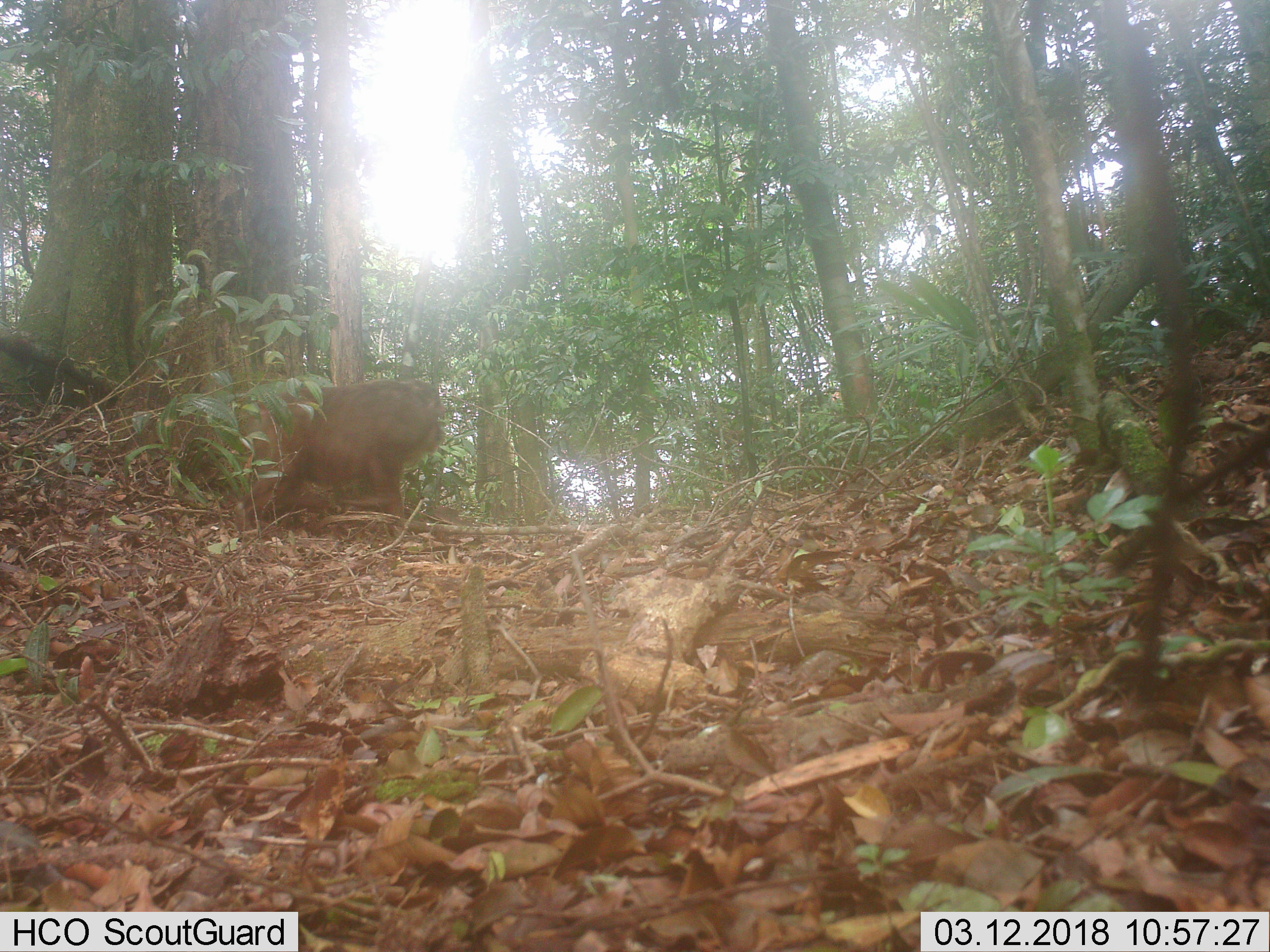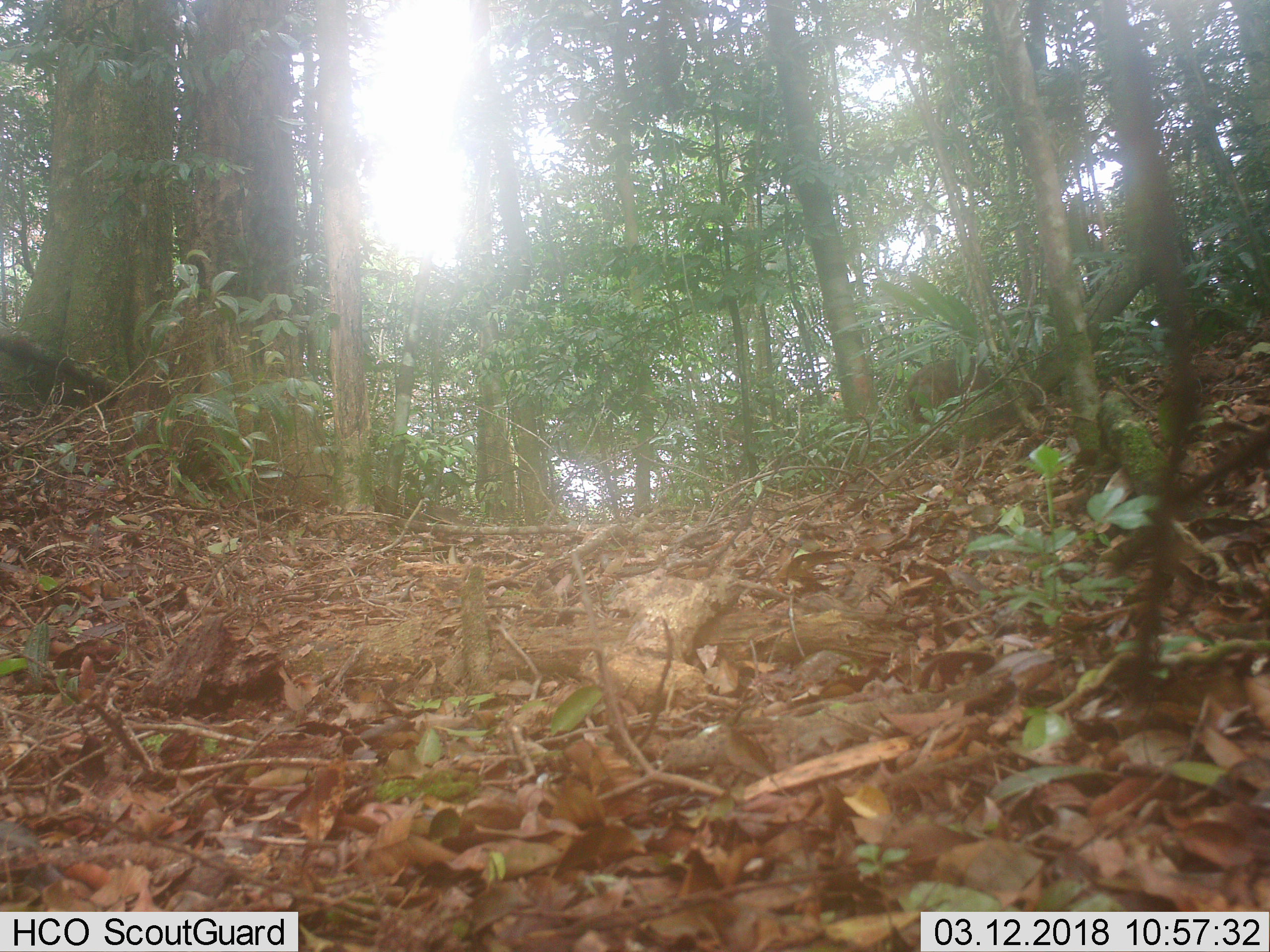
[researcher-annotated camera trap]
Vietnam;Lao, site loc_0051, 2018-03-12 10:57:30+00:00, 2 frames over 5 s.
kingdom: Animalia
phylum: Chordata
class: Mammalia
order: Primates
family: Cercopithecidae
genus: Macaca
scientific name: Macaca arctoides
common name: stump-tailed macaque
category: stump tailed macaque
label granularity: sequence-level